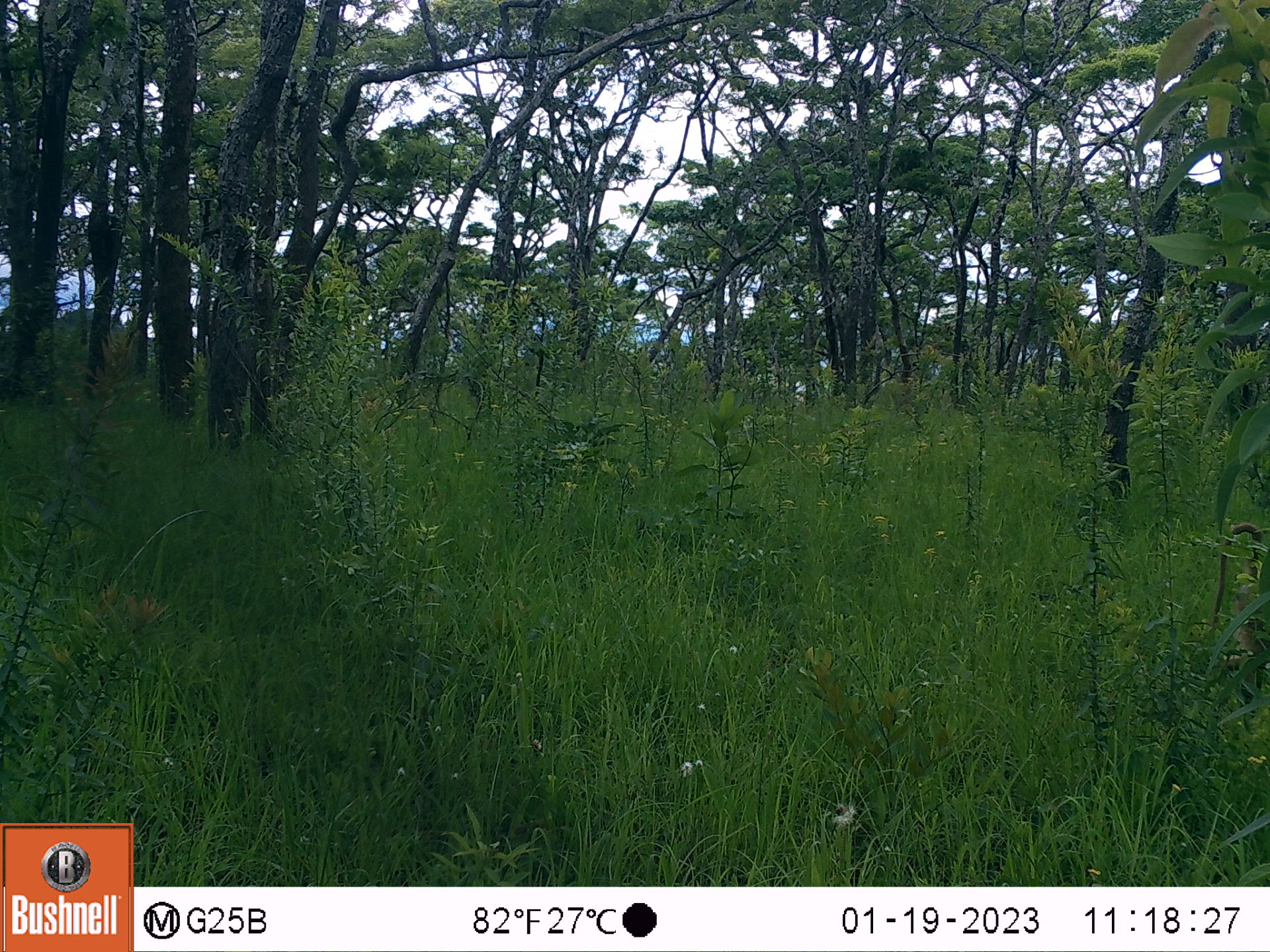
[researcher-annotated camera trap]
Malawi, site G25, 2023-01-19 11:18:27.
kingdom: Animalia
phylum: Chordata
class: Mammalia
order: Primates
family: Cercopithecidae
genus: Papio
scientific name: Papio cynocephalus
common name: yellow baboon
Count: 1.